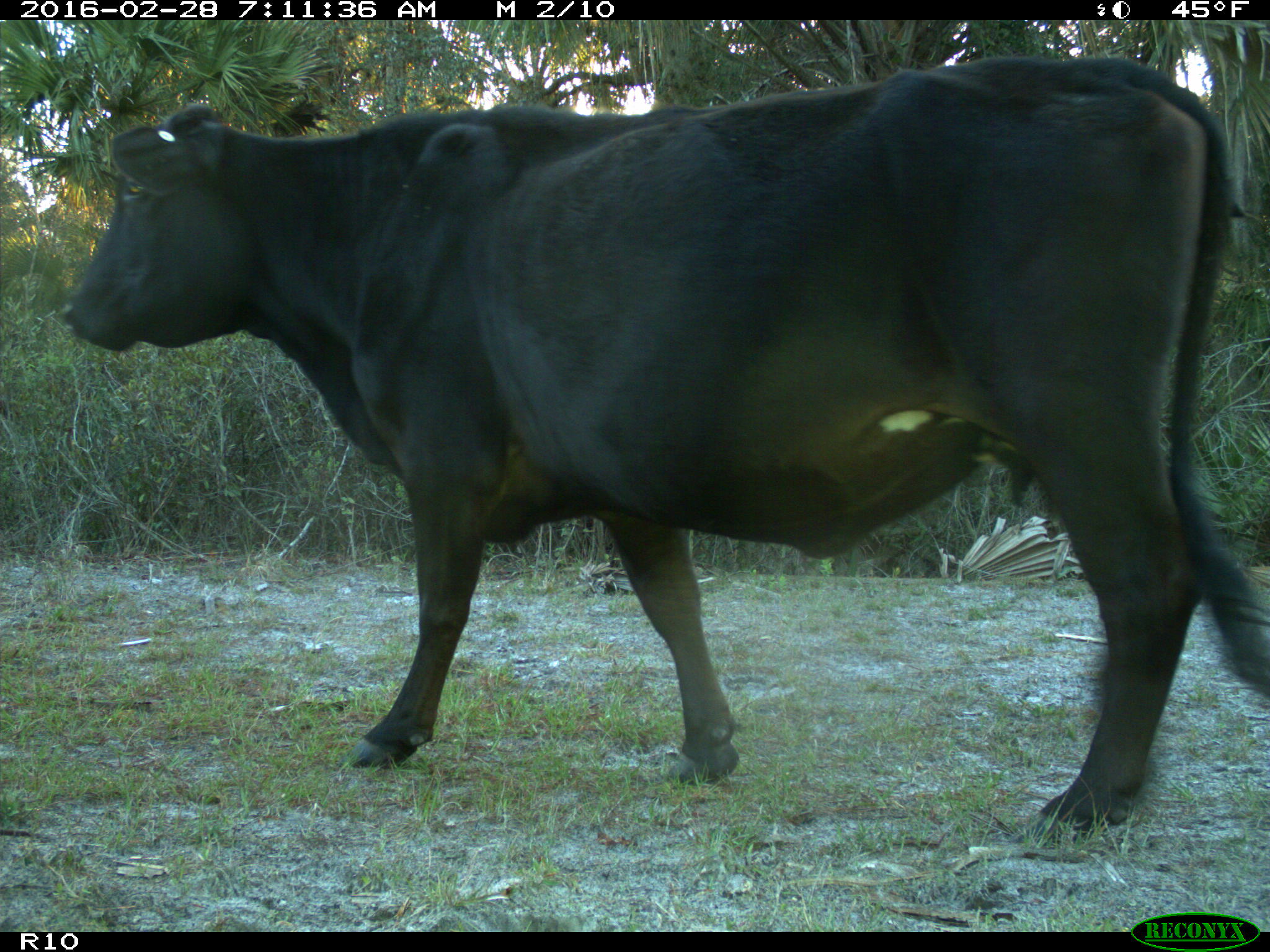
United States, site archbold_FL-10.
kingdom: Animalia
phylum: Chordata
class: Mammalia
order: Artiodactyla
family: Bovidae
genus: Bos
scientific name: Bos taurus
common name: domestic cow